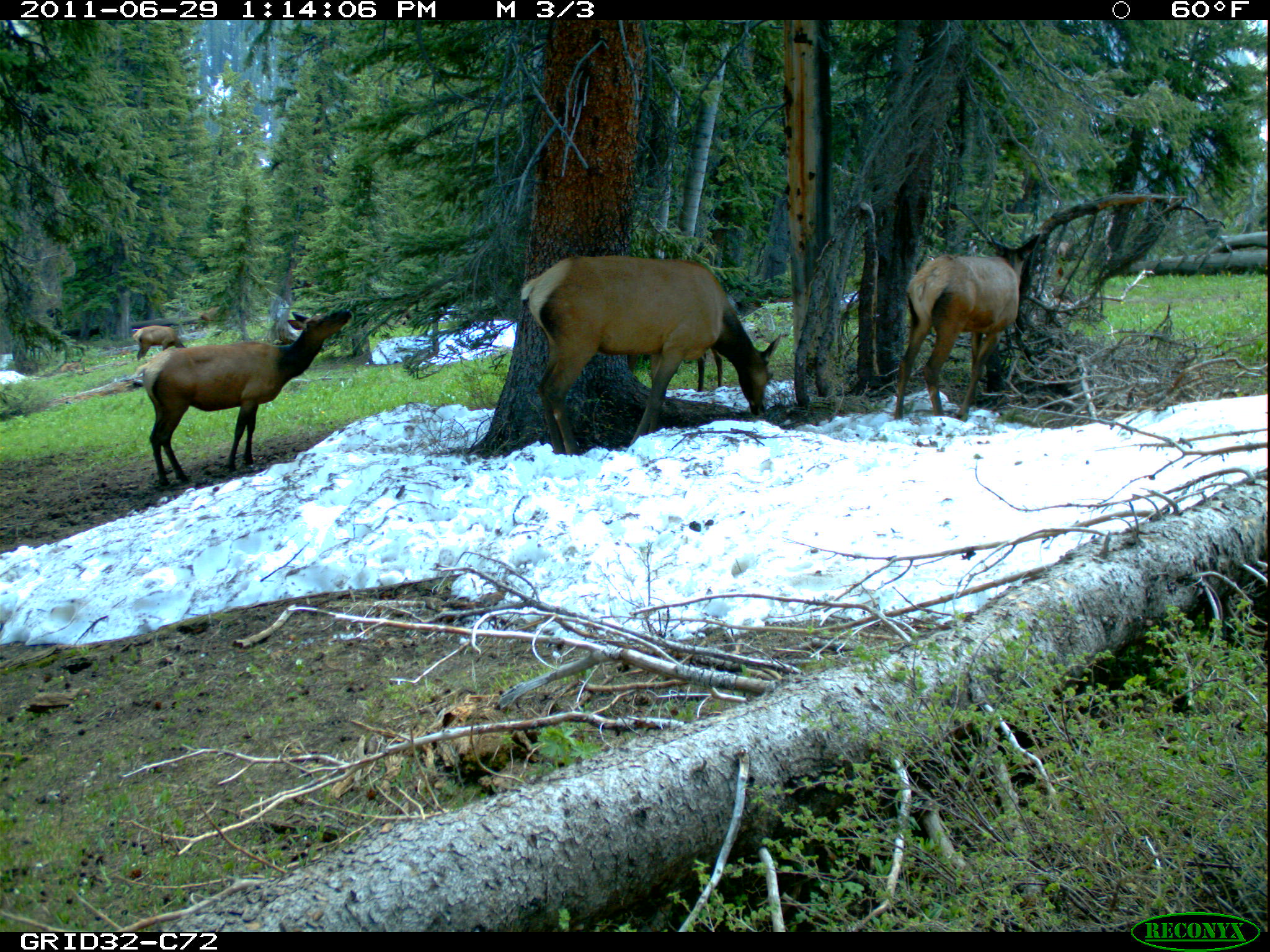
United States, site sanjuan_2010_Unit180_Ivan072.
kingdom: Animalia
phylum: Chordata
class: Mammalia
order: Artiodactyla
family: Cervidae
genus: Cervus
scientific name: Cervus elaphus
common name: red deer